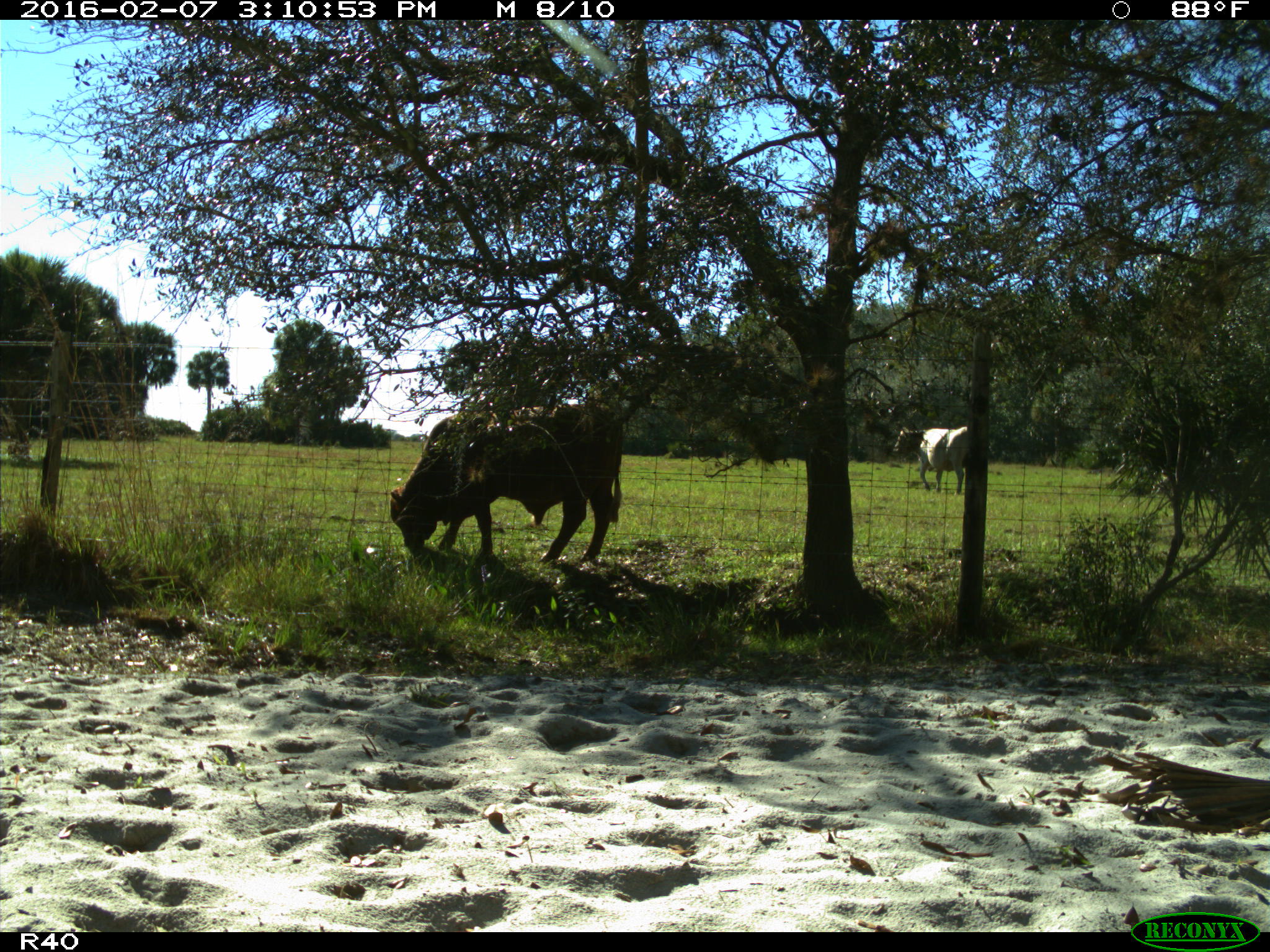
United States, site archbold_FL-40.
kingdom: Animalia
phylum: Chordata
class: Mammalia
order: Artiodactyla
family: Bovidae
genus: Bos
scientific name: Bos taurus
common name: domestic cow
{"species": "Bos taurus (domestic cow)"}